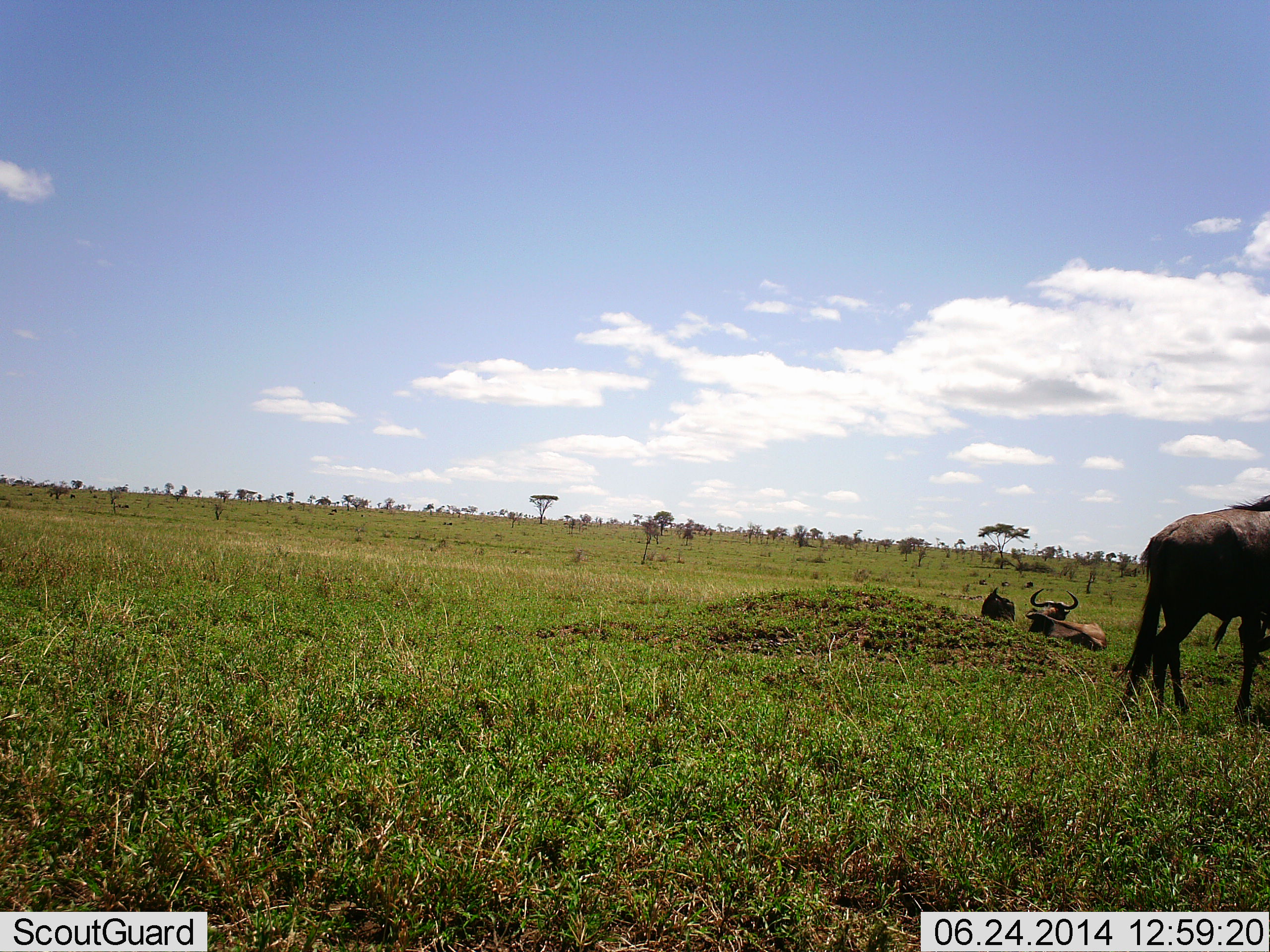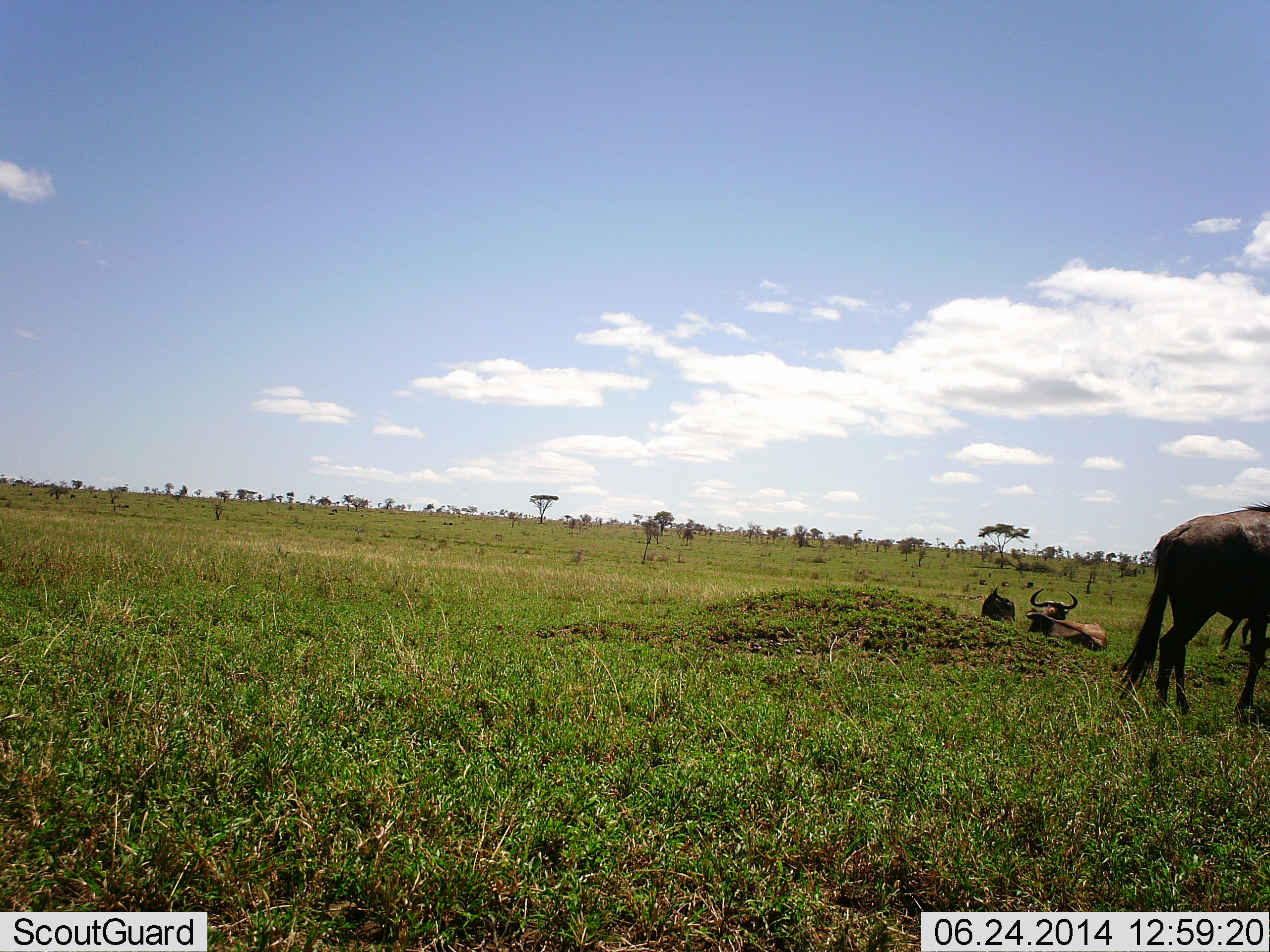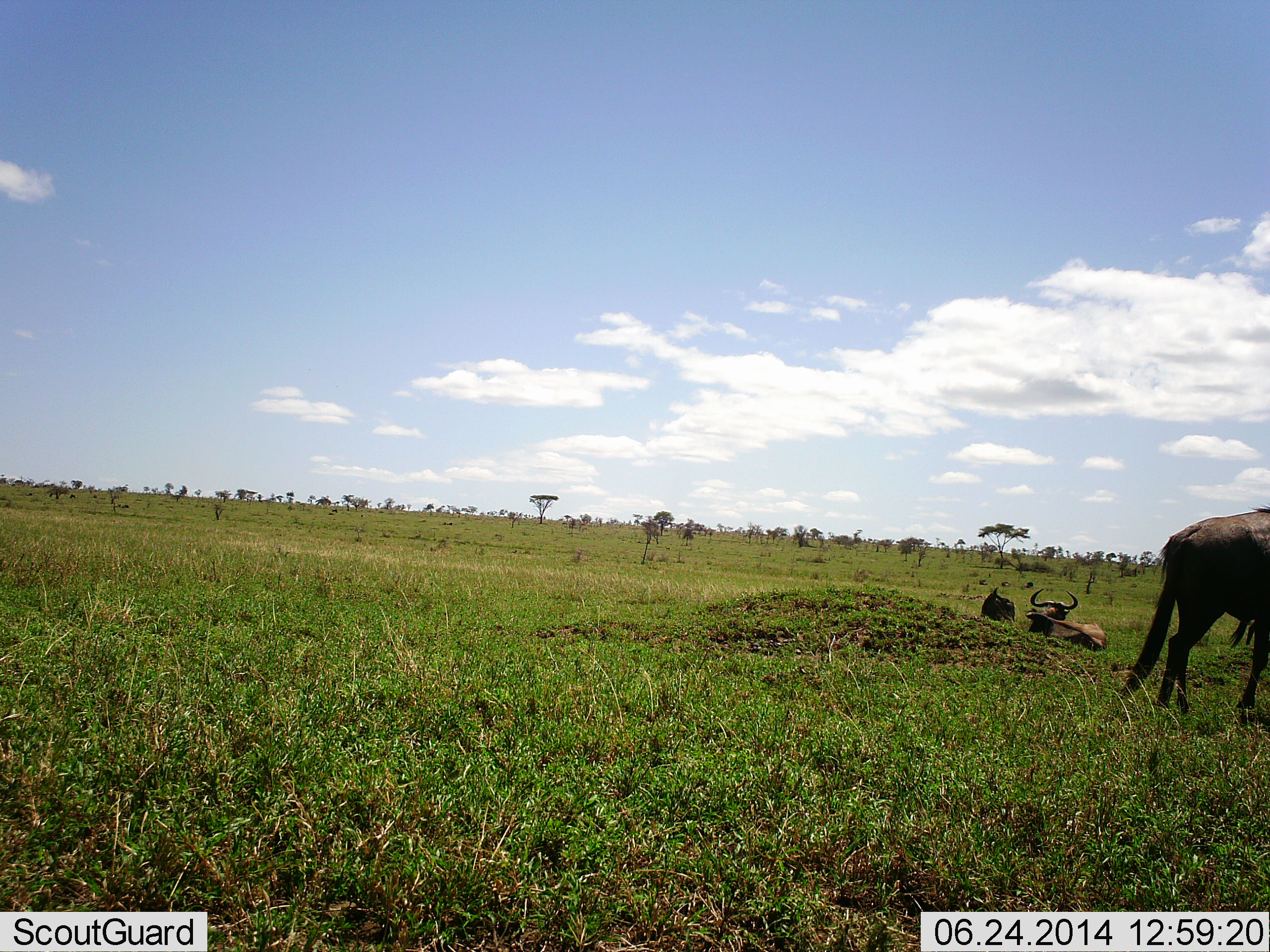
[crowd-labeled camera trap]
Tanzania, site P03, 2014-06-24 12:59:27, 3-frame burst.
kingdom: Animalia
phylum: Chordata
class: Mammalia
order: Artiodactyla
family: Bovidae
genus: Connochaetes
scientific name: Connochaetes taurinus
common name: blue wildebeest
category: wildebeest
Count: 3.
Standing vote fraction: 40%.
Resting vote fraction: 100%.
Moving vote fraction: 40%.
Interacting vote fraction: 0%.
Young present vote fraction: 0%.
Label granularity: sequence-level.